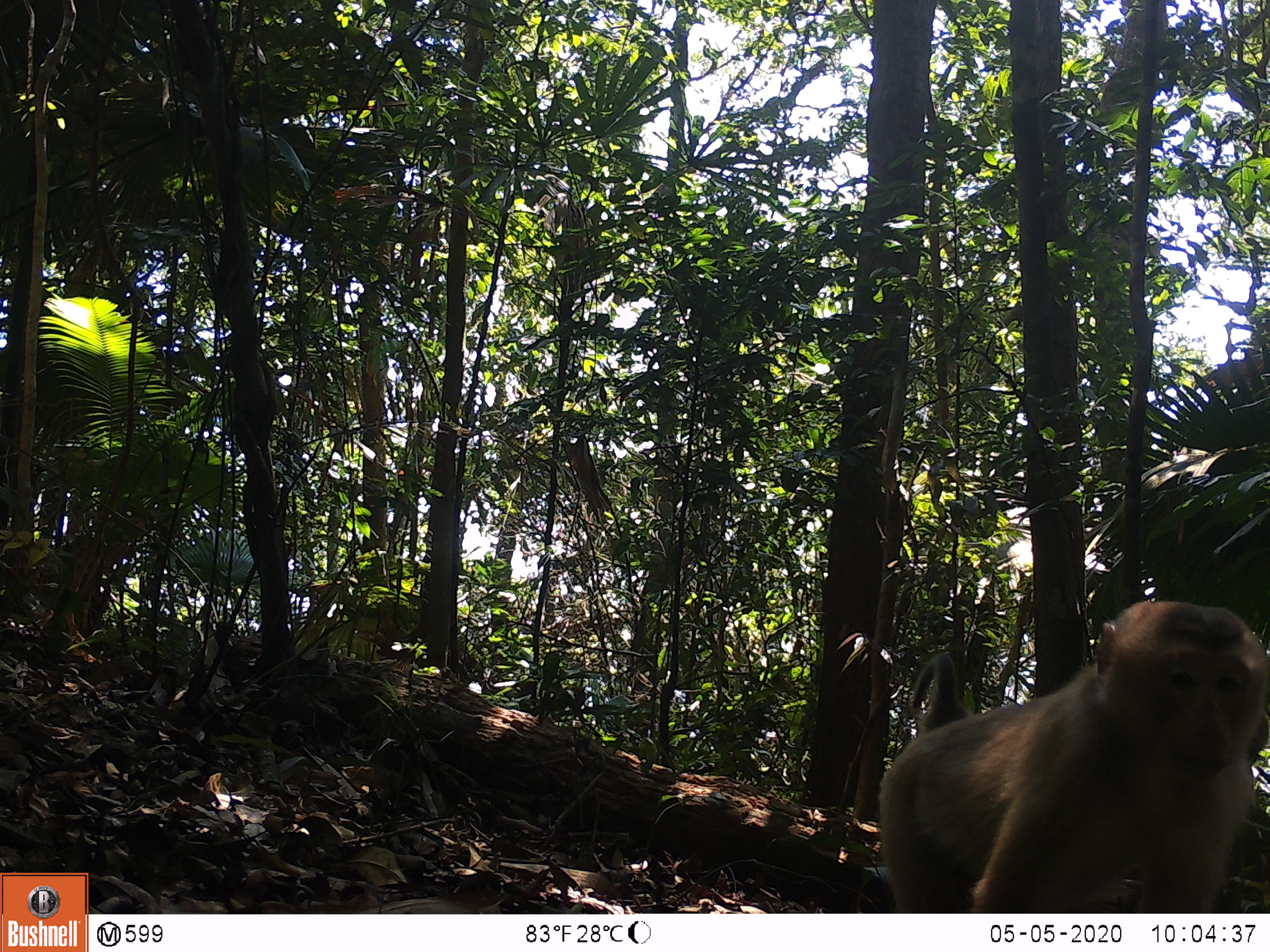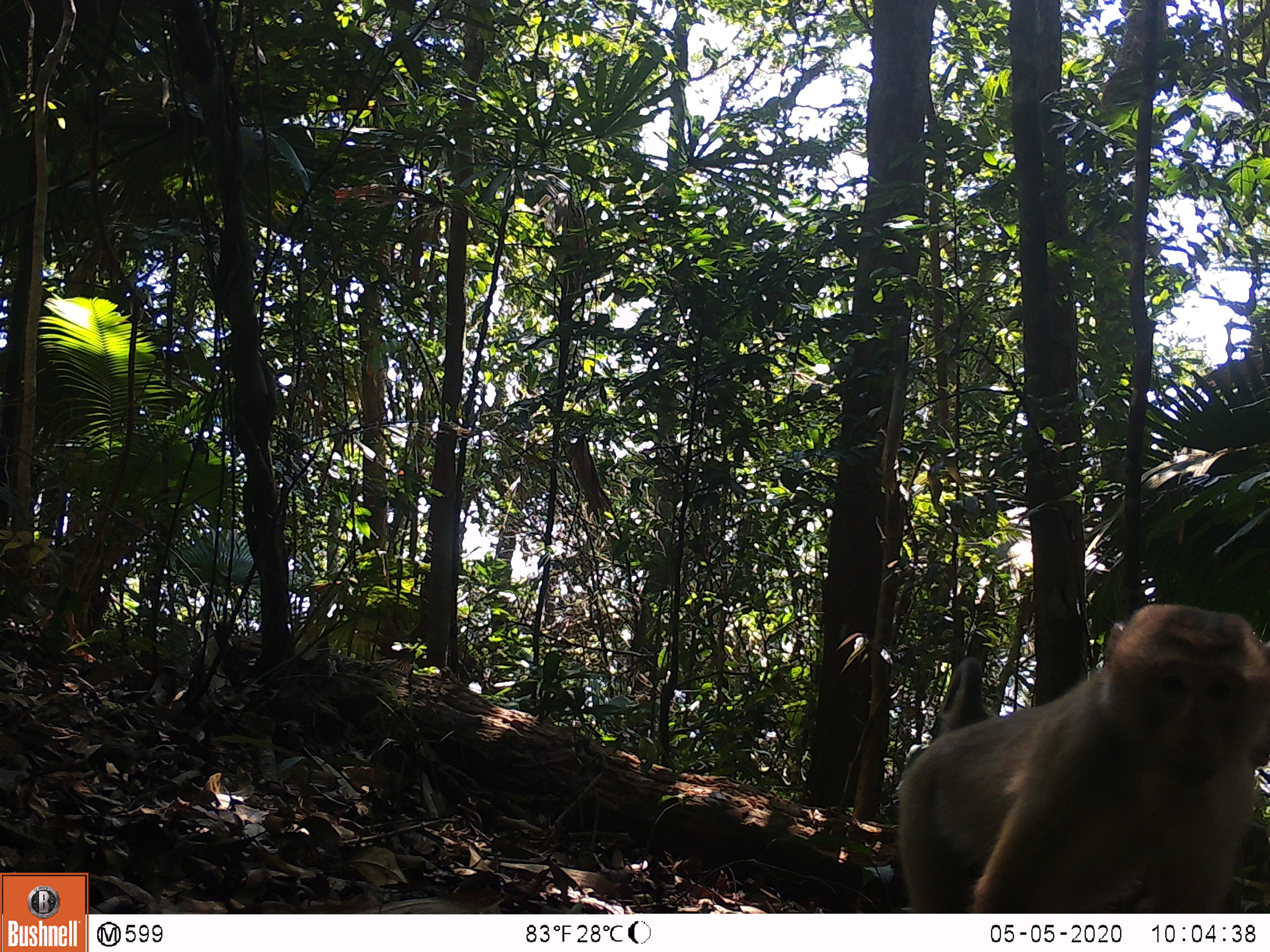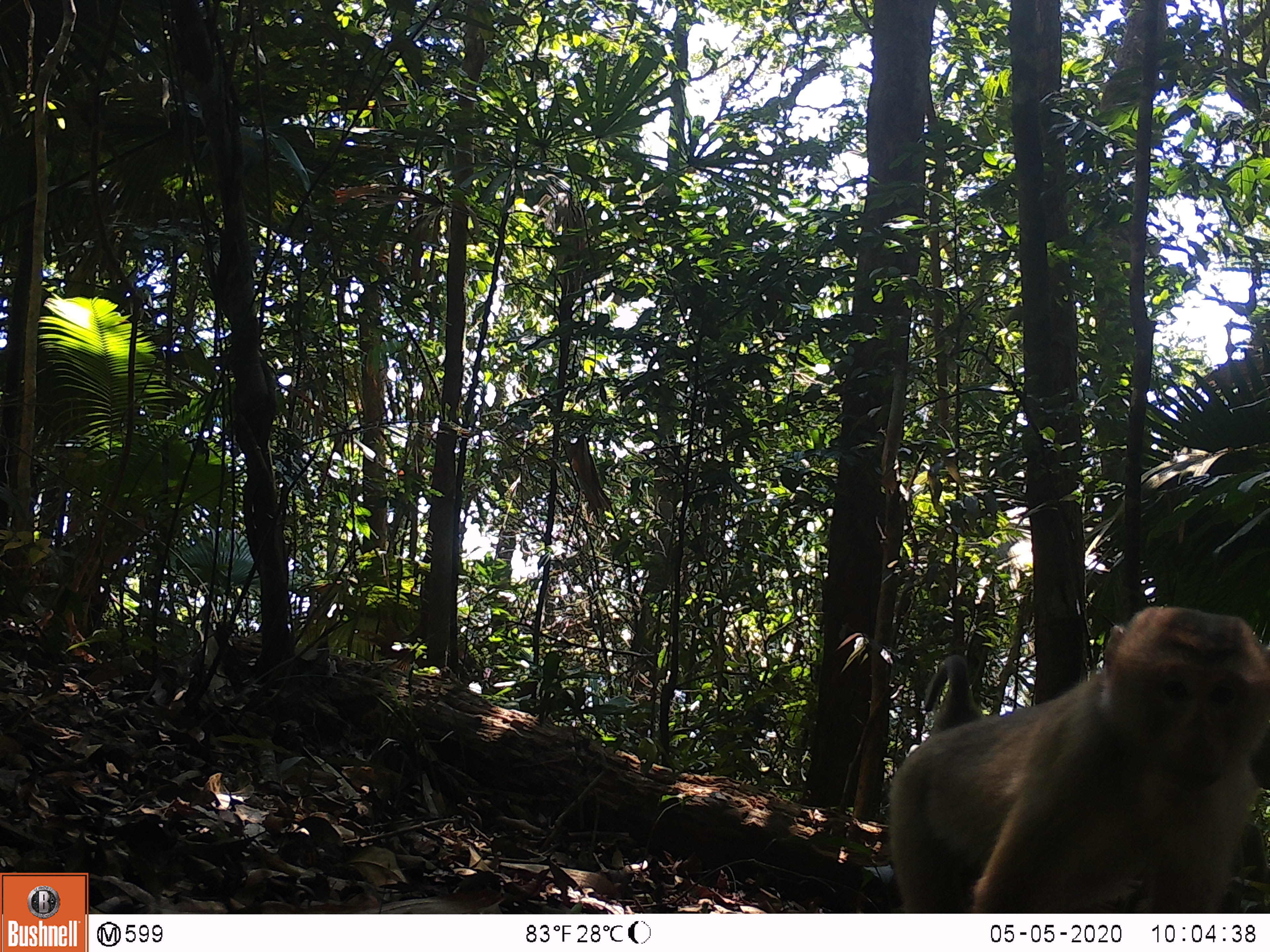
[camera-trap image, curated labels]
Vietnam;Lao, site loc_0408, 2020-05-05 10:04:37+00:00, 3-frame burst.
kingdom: Animalia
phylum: Chordata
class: Mammalia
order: Primates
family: Cercopithecidae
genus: Macaca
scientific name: Macaca nemestrina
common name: pig-tailed macaque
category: pig tailed macaque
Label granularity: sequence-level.